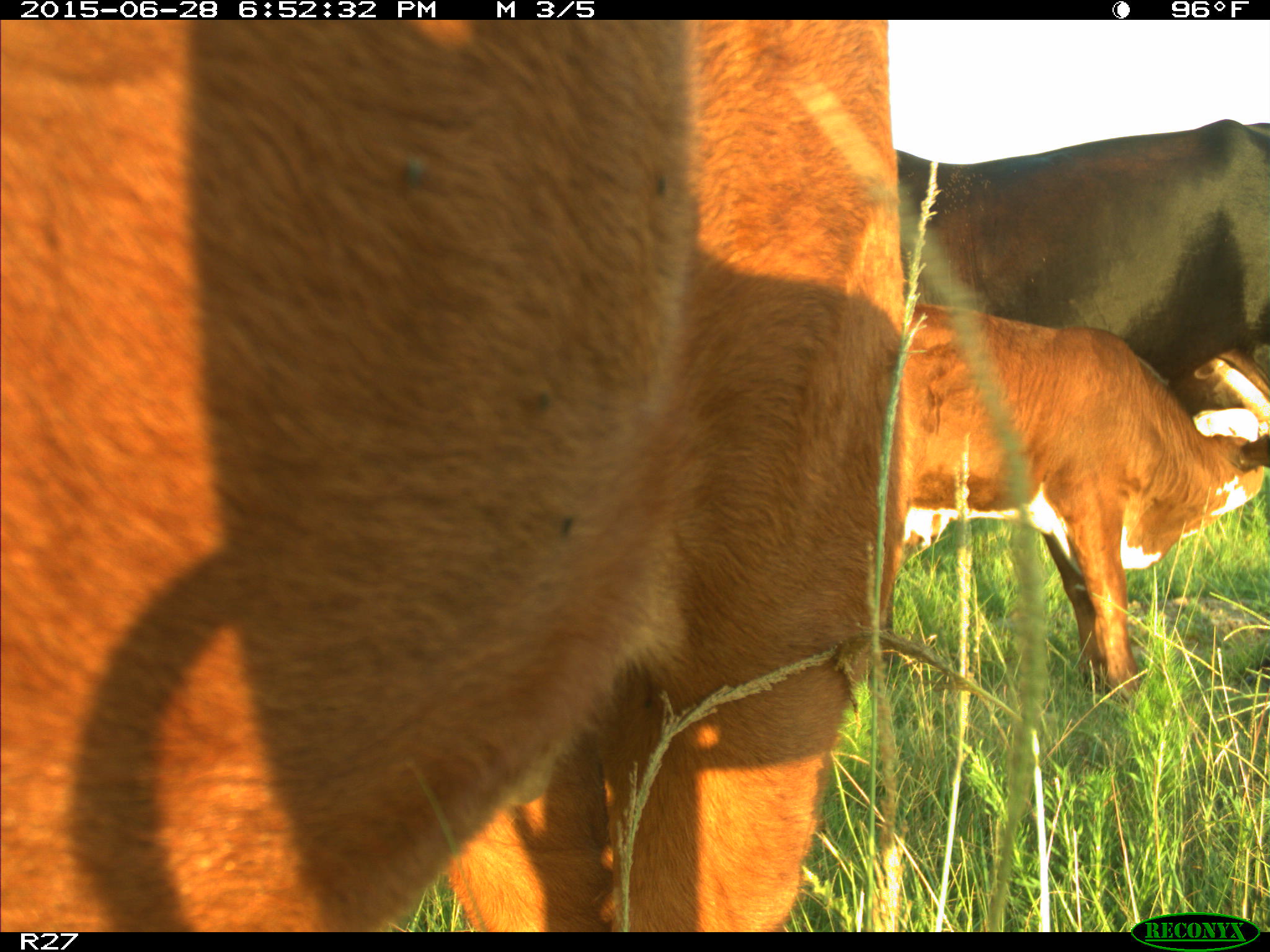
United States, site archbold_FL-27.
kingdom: Animalia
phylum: Chordata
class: Mammalia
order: Artiodactyla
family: Bovidae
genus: Bos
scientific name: Bos taurus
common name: domestic cow